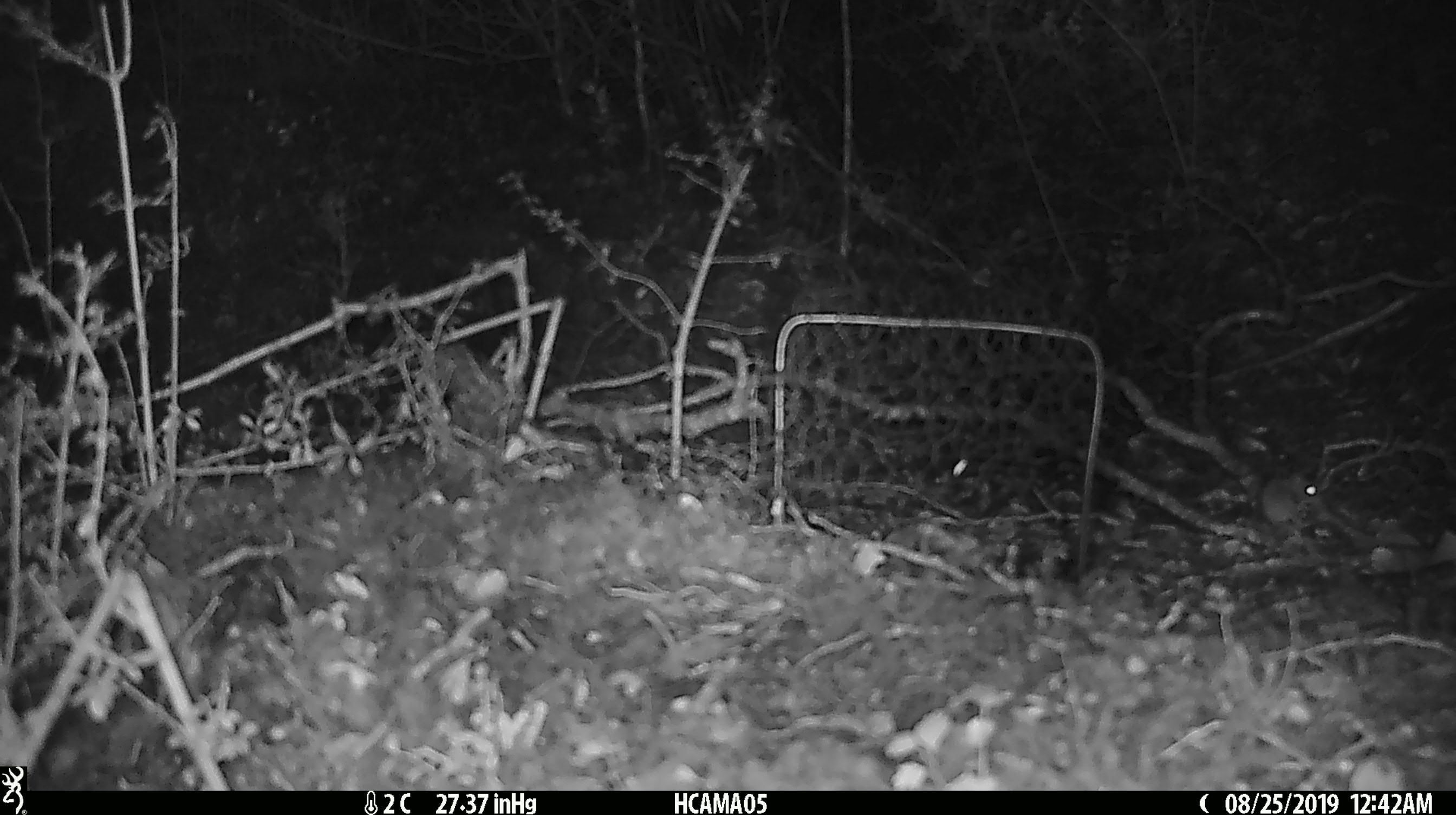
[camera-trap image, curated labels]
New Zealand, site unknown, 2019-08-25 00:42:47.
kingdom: Animalia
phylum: Chordata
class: Mammalia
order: Rodentia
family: Muridae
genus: Mus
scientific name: Mus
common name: mouse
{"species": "mouse (Mus)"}